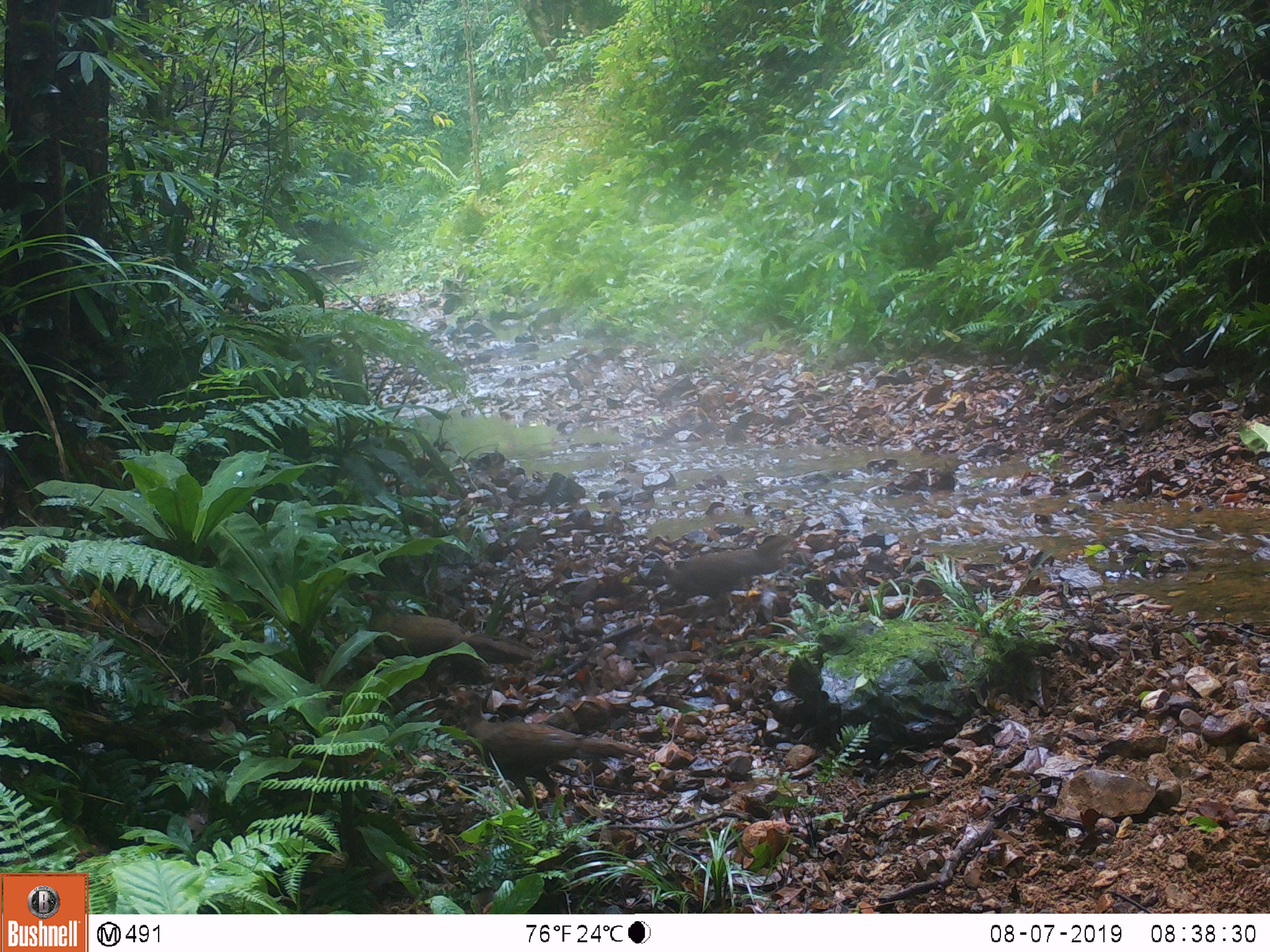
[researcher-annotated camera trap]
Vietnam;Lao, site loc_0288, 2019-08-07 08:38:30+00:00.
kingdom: Animalia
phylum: Chordata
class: Aves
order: Galliformes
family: Phasianidae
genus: Lophura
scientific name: Lophura nycthemera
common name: silver pheasant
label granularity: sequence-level